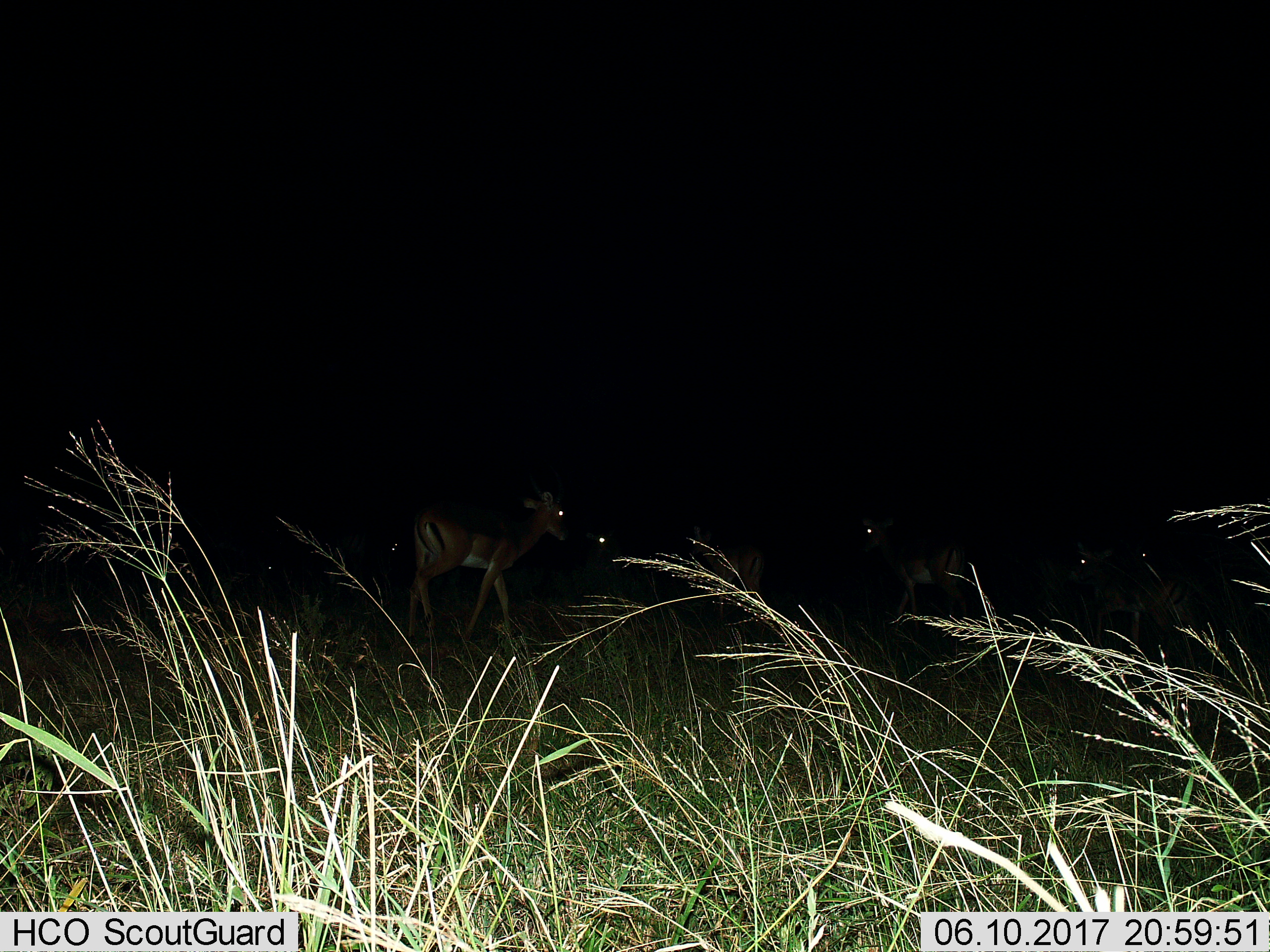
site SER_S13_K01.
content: unidentified animal